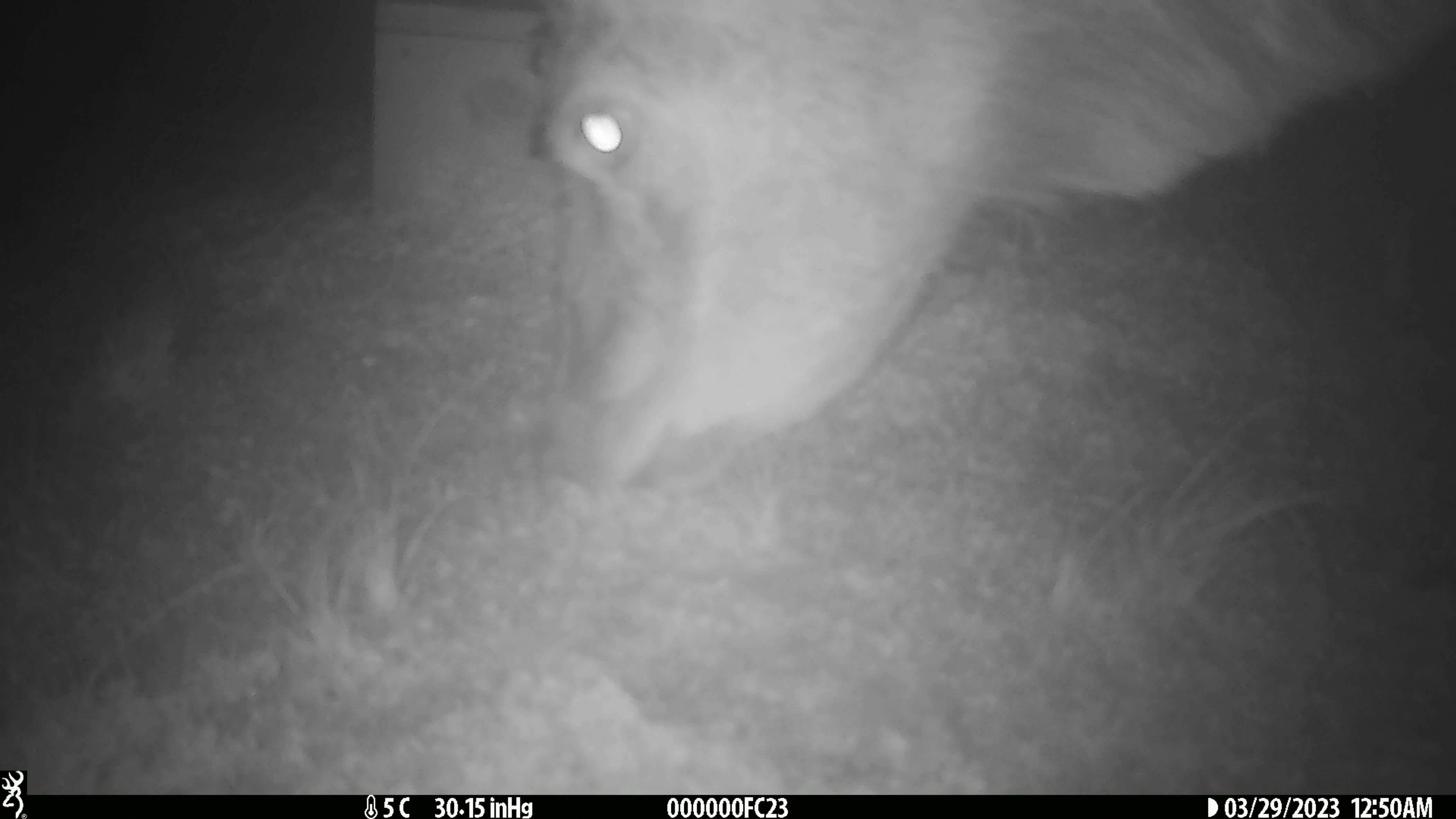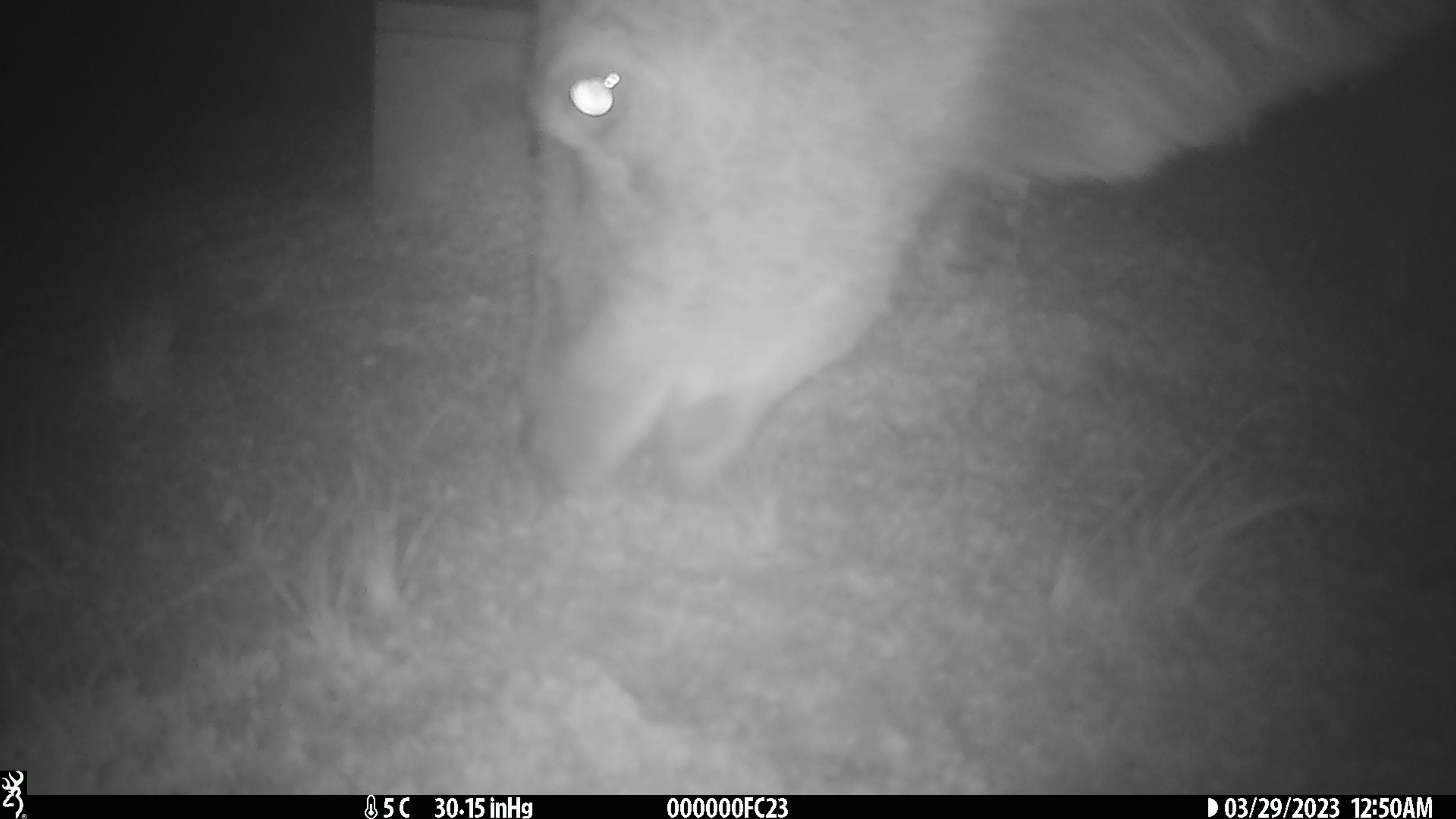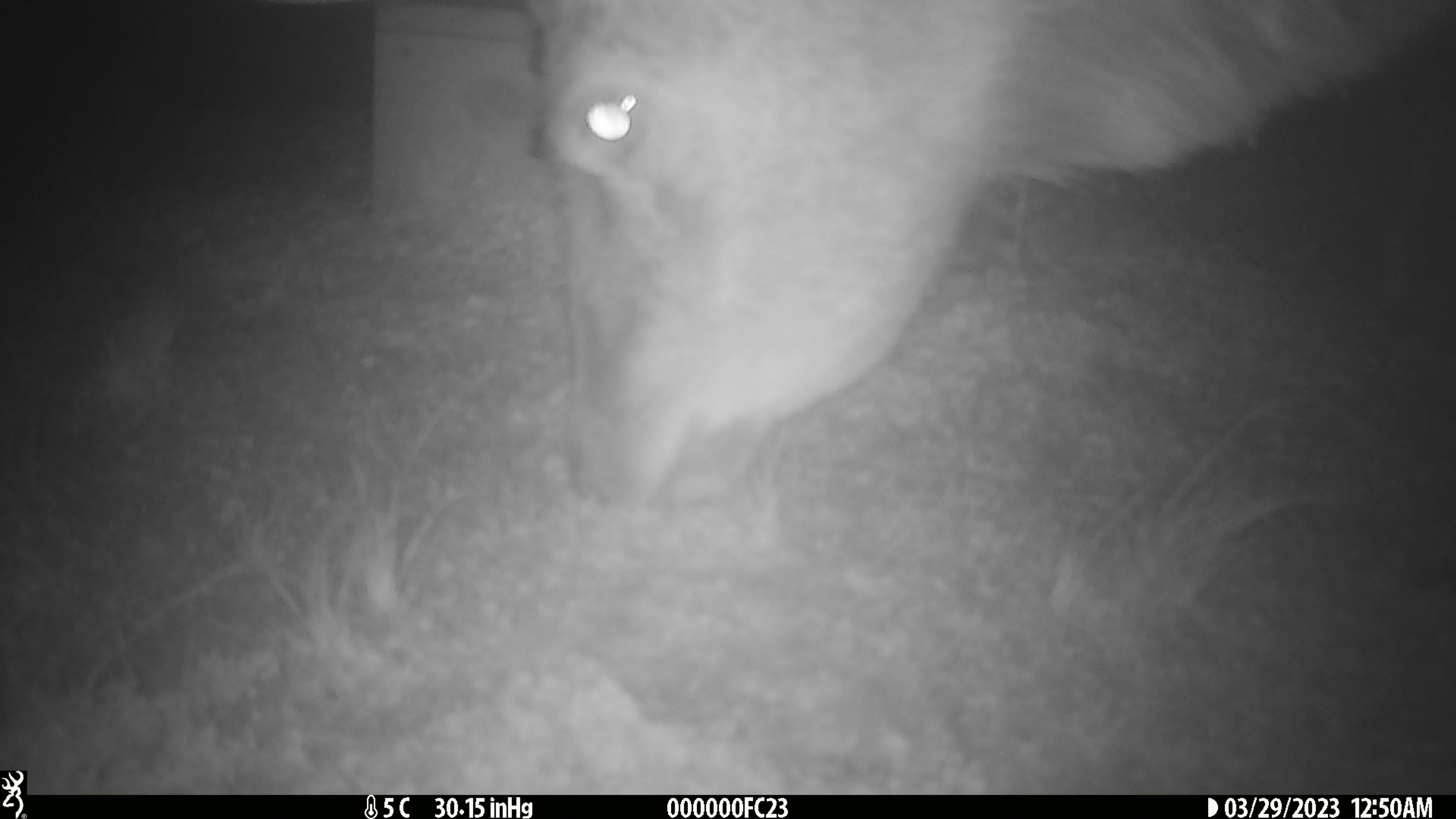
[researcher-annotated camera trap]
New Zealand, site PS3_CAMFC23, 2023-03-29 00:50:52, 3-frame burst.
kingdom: Animalia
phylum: Chordata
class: Mammalia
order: Artiodactyla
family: Cervidae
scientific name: Cervidae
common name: deer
Deer (Cervidae).